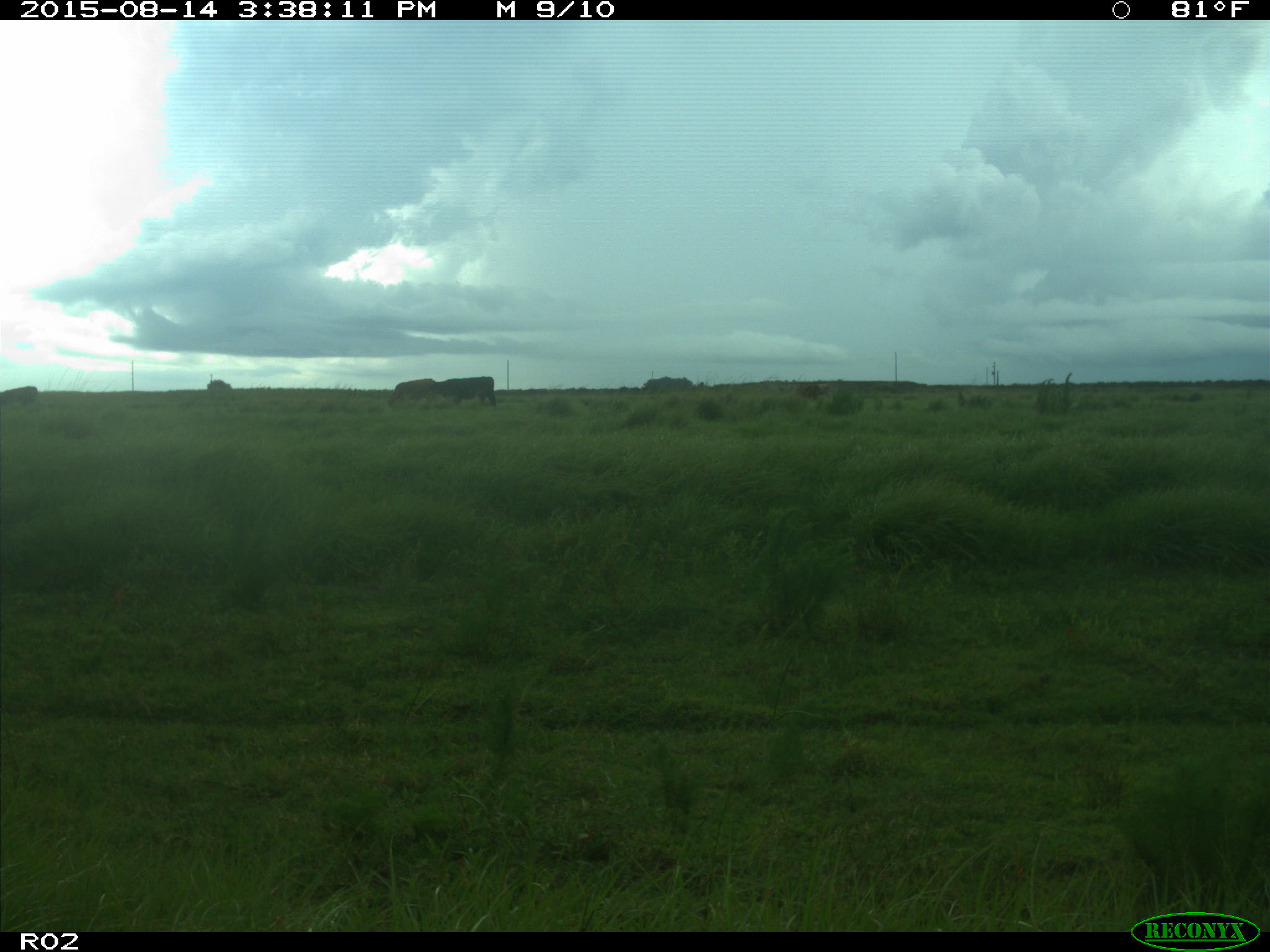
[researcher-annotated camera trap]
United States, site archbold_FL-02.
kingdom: Animalia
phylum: Chordata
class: Mammalia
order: Artiodactyla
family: Bovidae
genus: Bos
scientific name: Bos taurus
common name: domestic cow